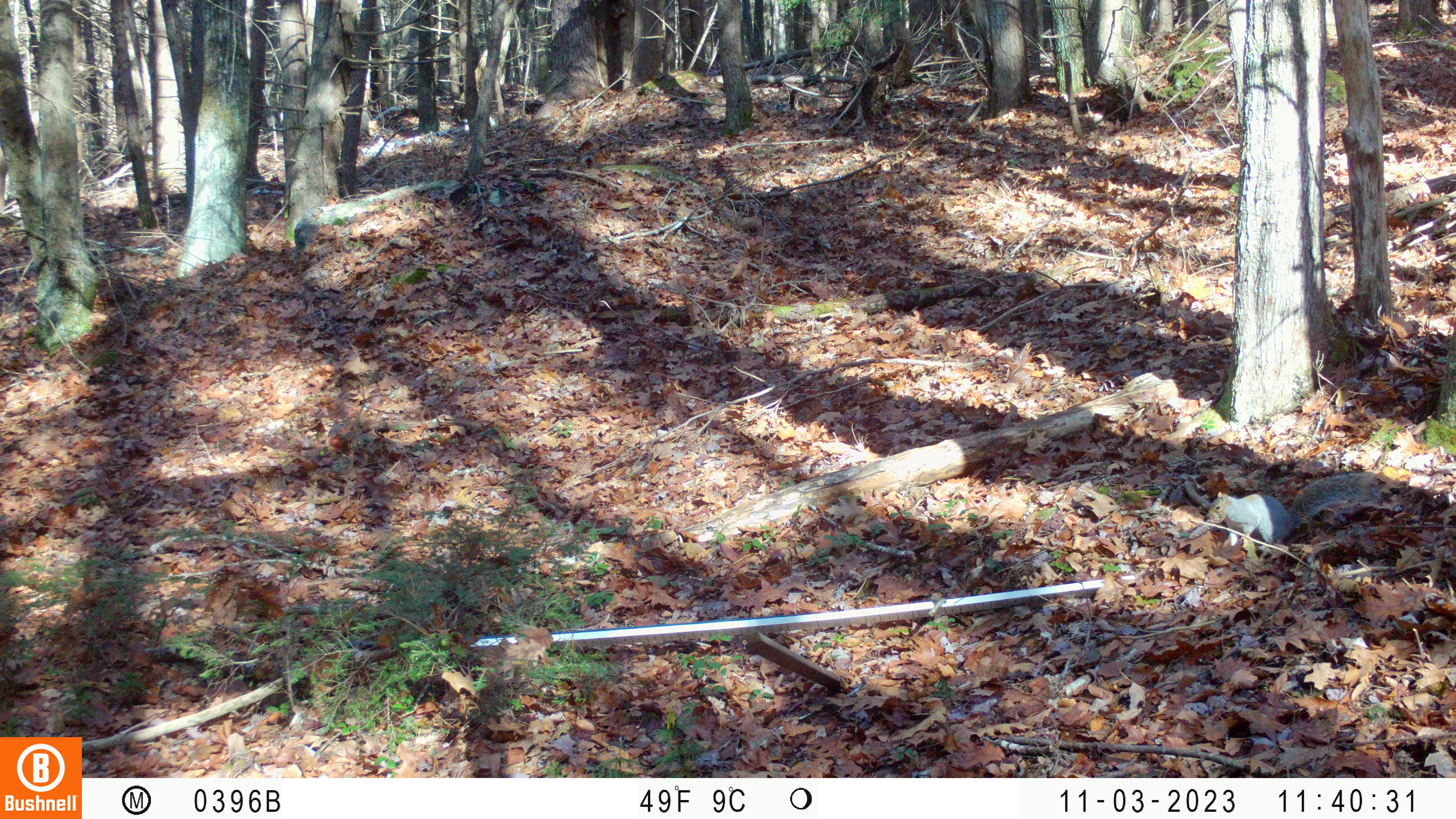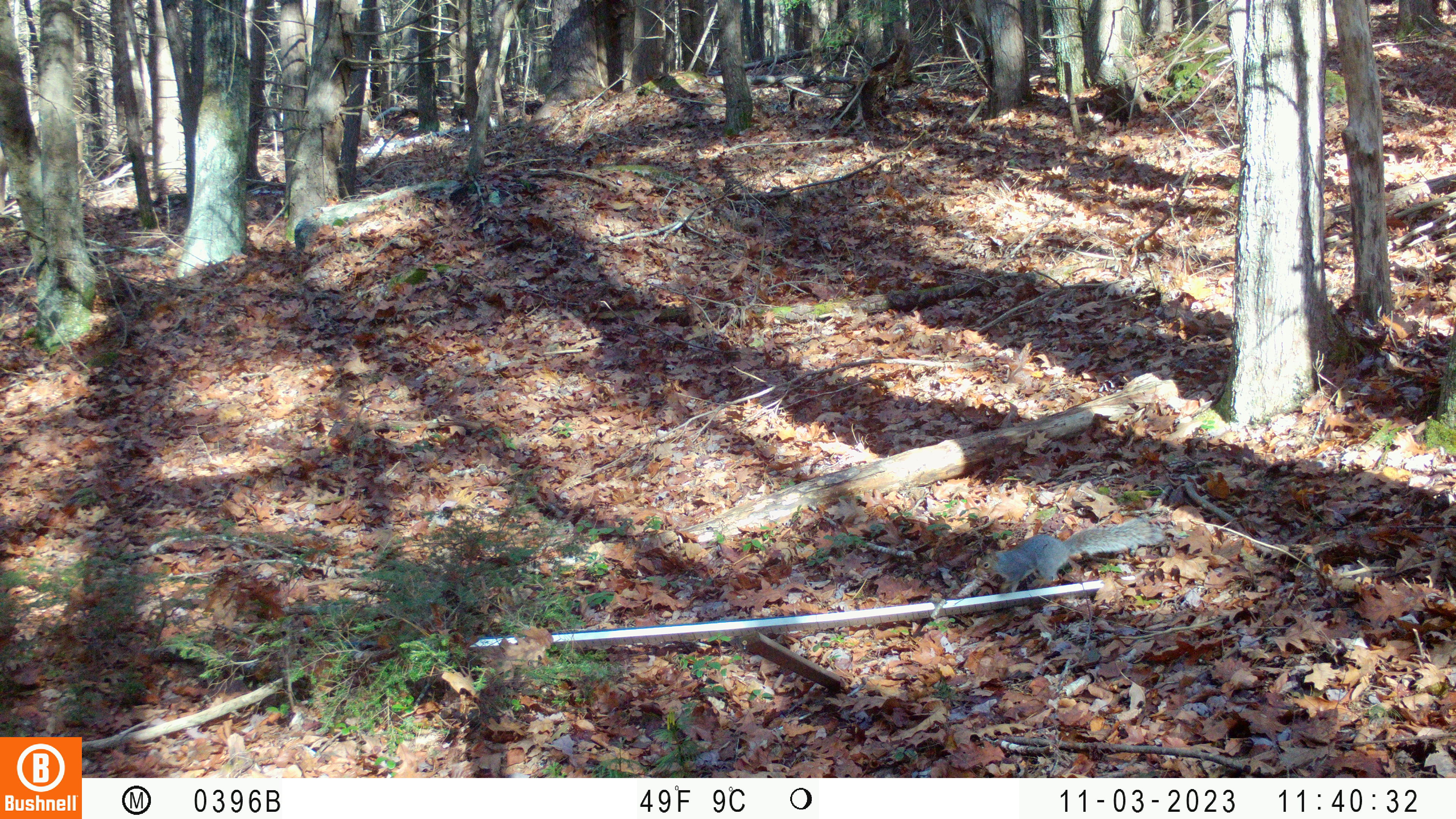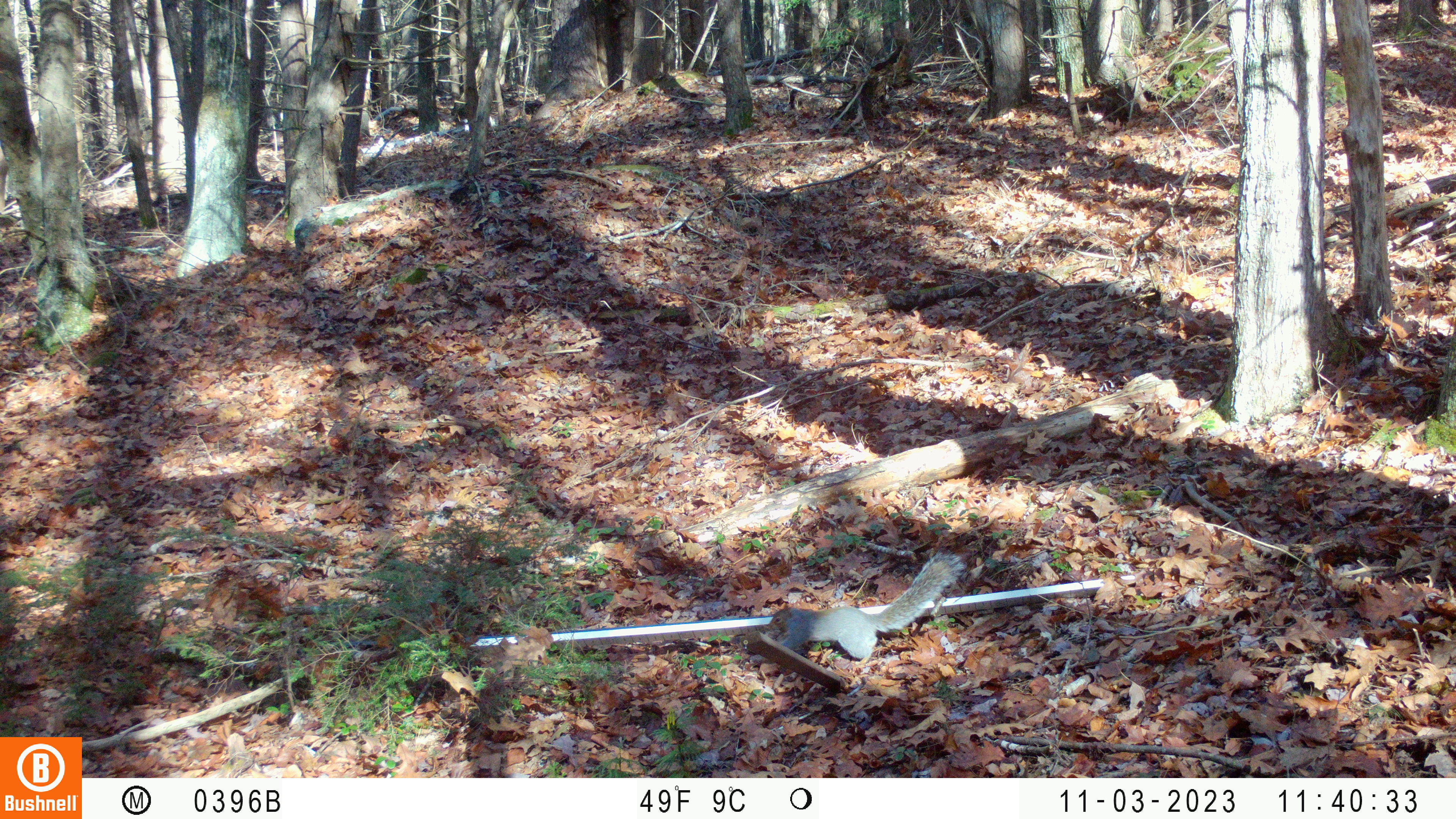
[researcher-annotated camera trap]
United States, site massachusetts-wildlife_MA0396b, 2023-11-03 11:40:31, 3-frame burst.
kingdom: Animalia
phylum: Chordata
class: Mammalia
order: Rodentia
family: Sciuridae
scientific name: Sciuridae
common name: squirrel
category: squirrel sp.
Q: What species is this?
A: Squirrel sp. (squirrel) (Sciuridae).